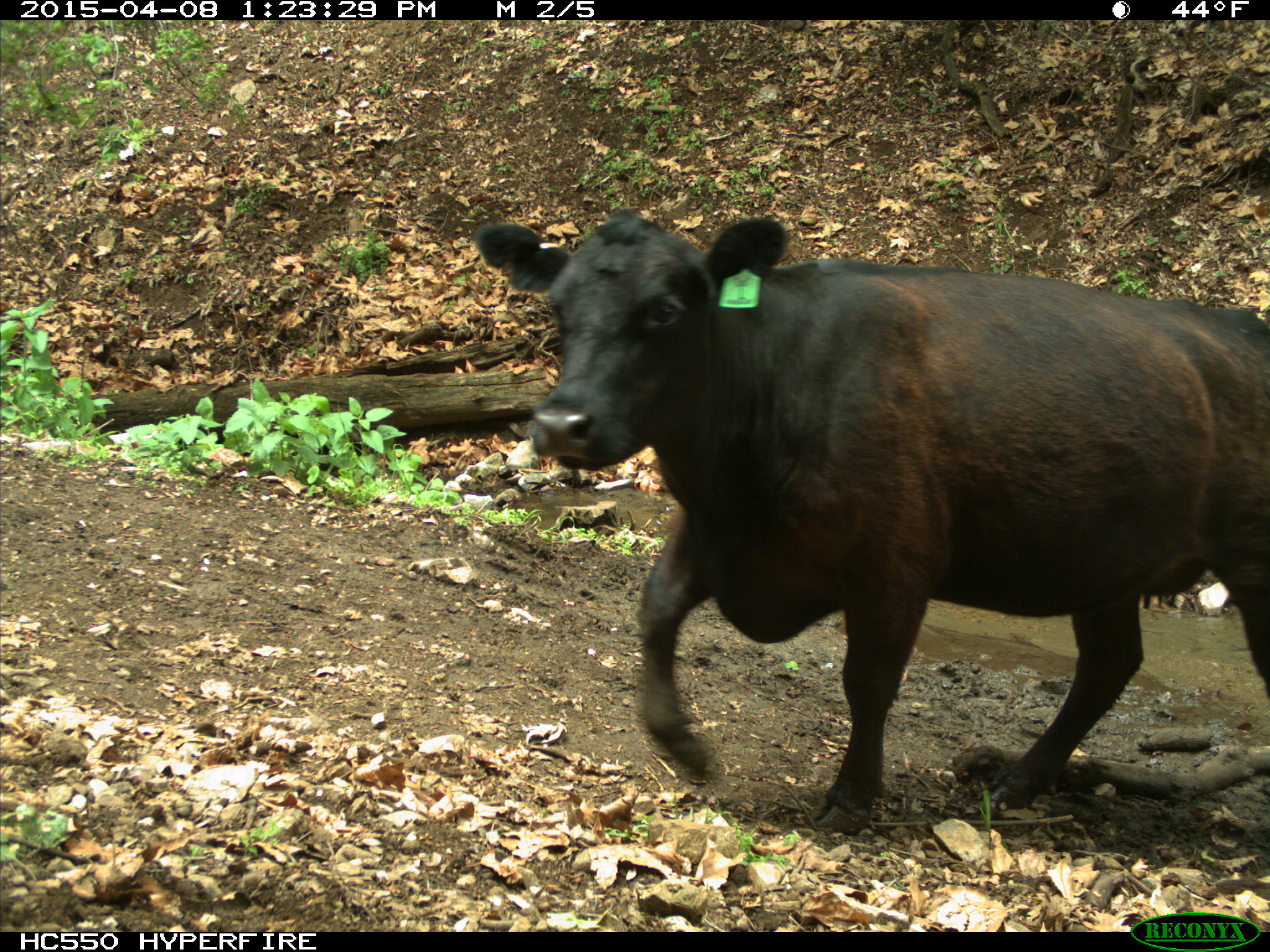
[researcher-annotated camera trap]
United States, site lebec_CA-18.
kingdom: Animalia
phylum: Chordata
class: Mammalia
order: Artiodactyla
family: Bovidae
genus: Bos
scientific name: Bos taurus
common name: domestic cow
Bos taurus (domestic cow).